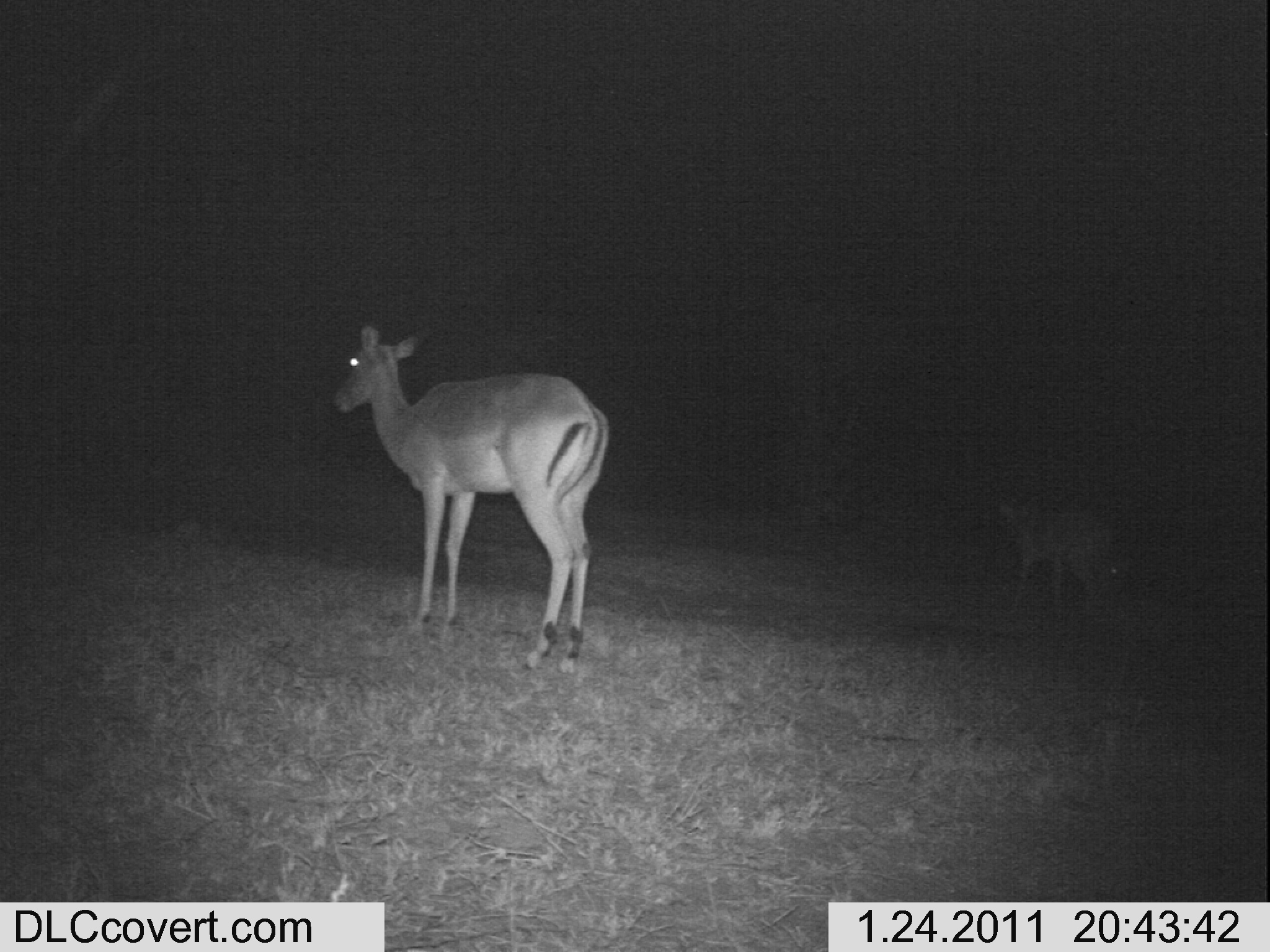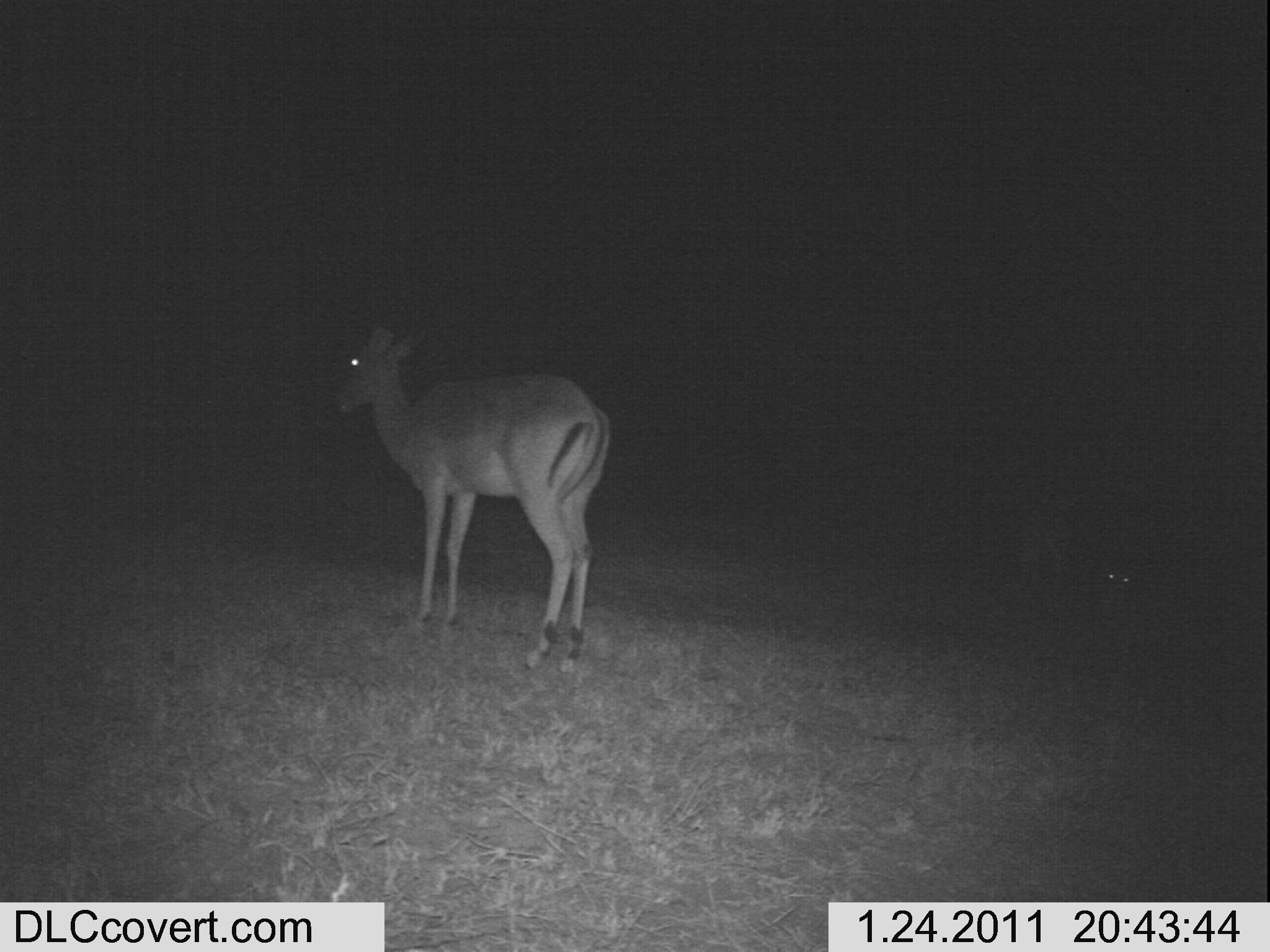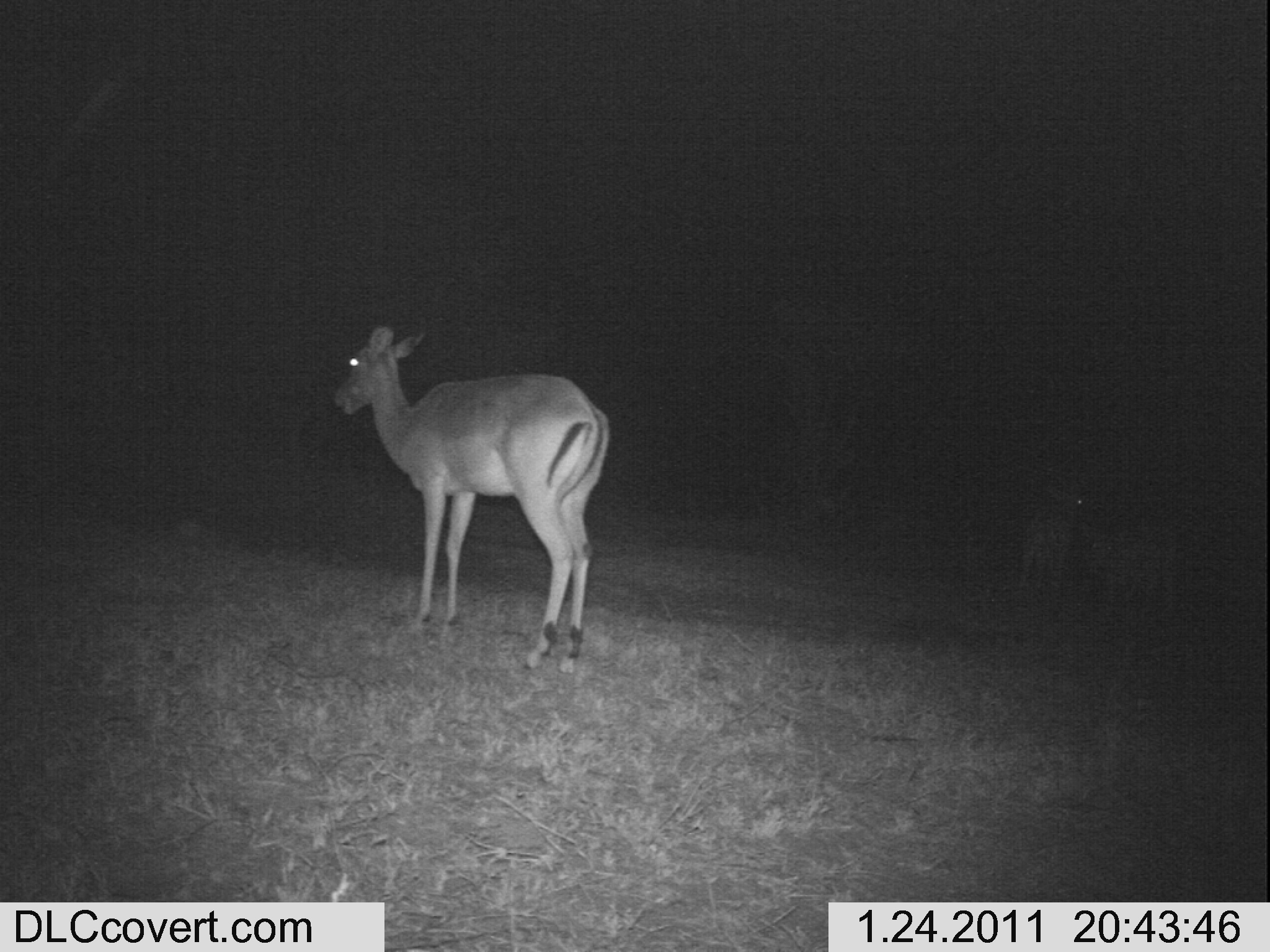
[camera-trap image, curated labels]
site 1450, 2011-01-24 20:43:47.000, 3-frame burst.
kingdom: Animalia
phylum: Chordata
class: Mammalia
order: Artiodactyla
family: Bovidae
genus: Aepyceros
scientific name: Aepyceros melampus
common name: impala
Aepyceros melampus (impala), count 3.